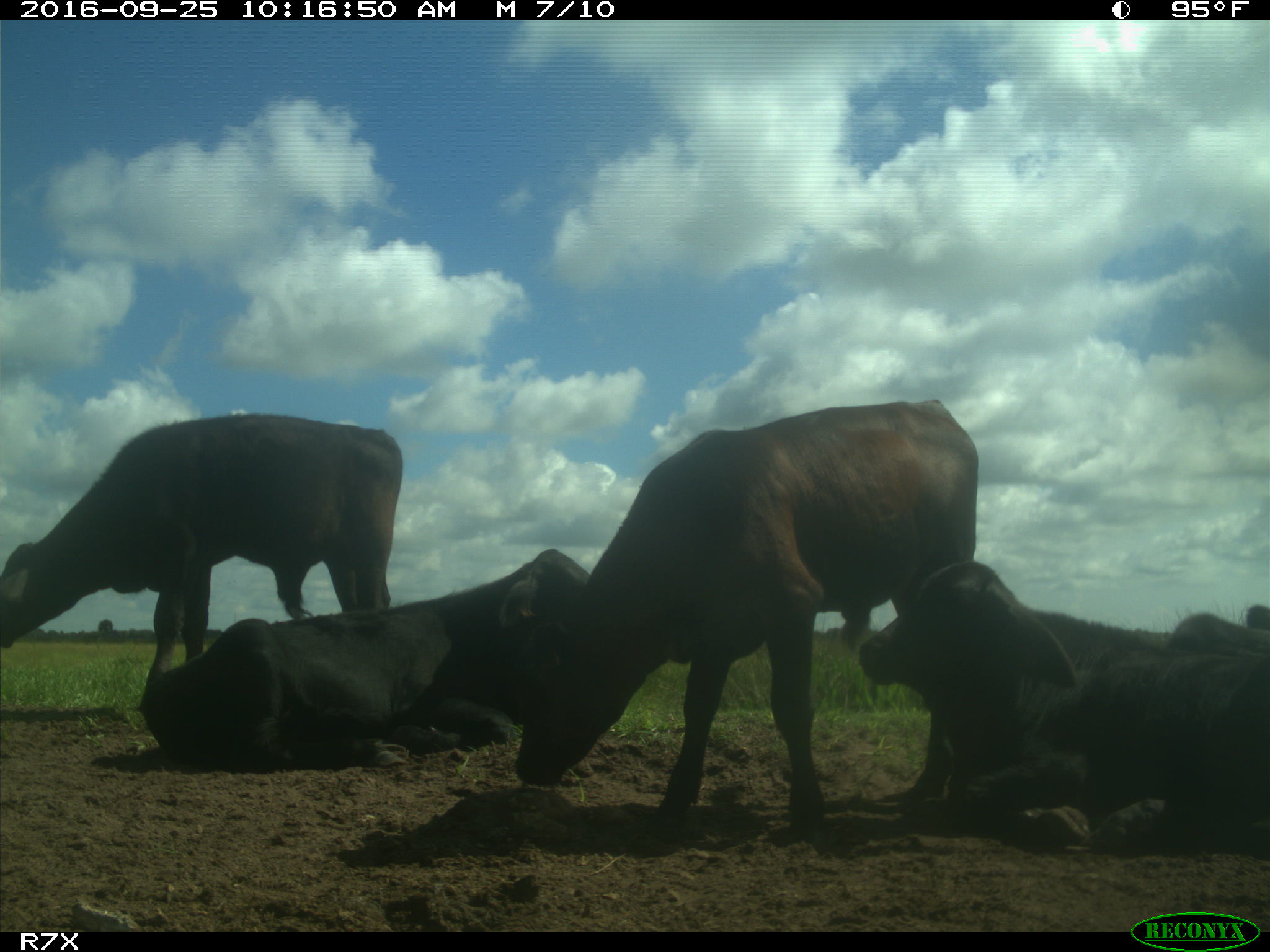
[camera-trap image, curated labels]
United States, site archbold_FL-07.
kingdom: Animalia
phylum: Chordata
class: Mammalia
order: Artiodactyla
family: Bovidae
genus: Bos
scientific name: Bos taurus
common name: domestic cow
Bos taurus (domestic cow).